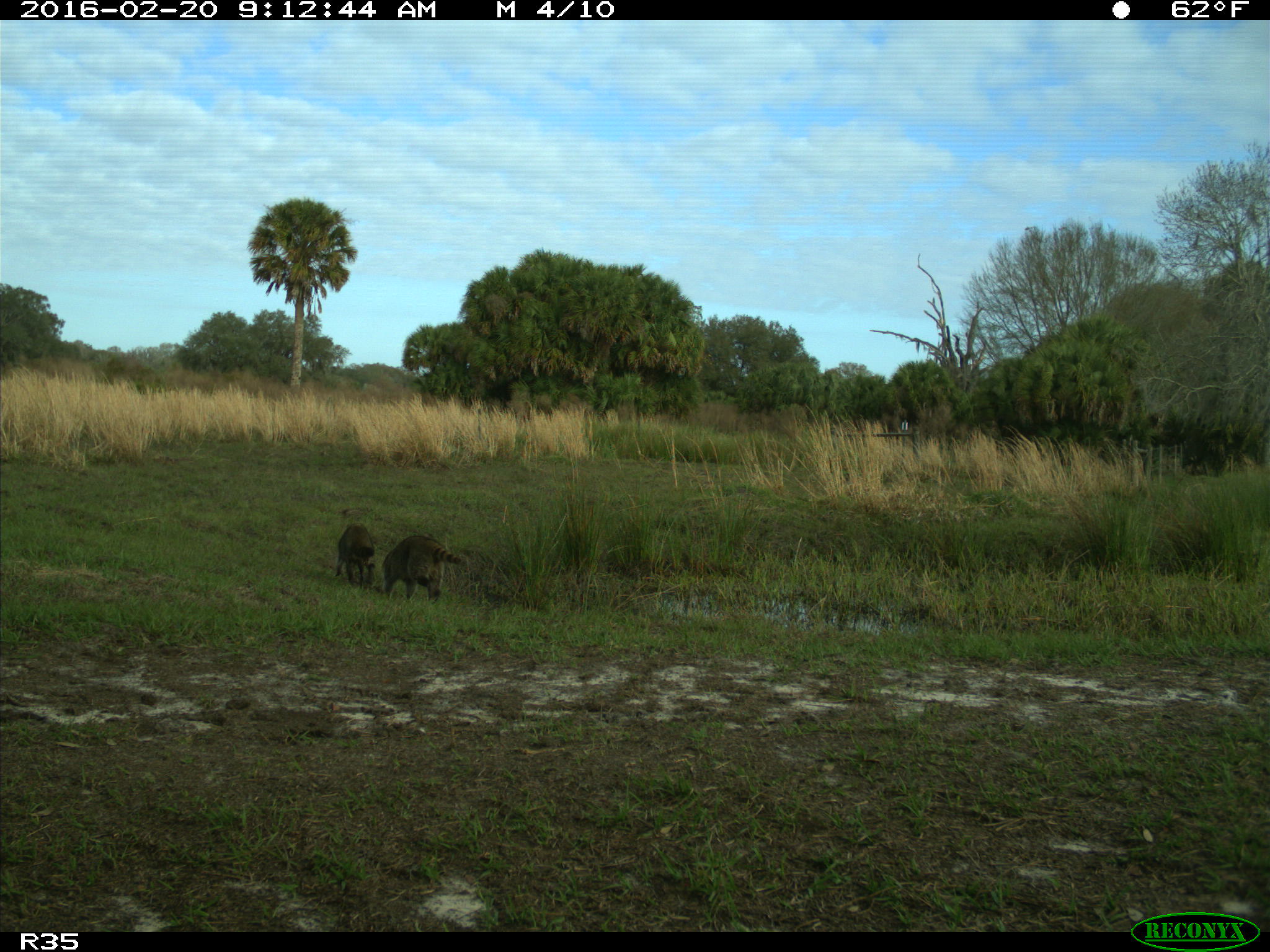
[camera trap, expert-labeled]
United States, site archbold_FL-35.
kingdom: Animalia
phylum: Chordata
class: Mammalia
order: Carnivora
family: Procyonidae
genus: Procyon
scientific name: Procyon lotor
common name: common raccoon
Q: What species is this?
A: Procyon lotor (common raccoon).